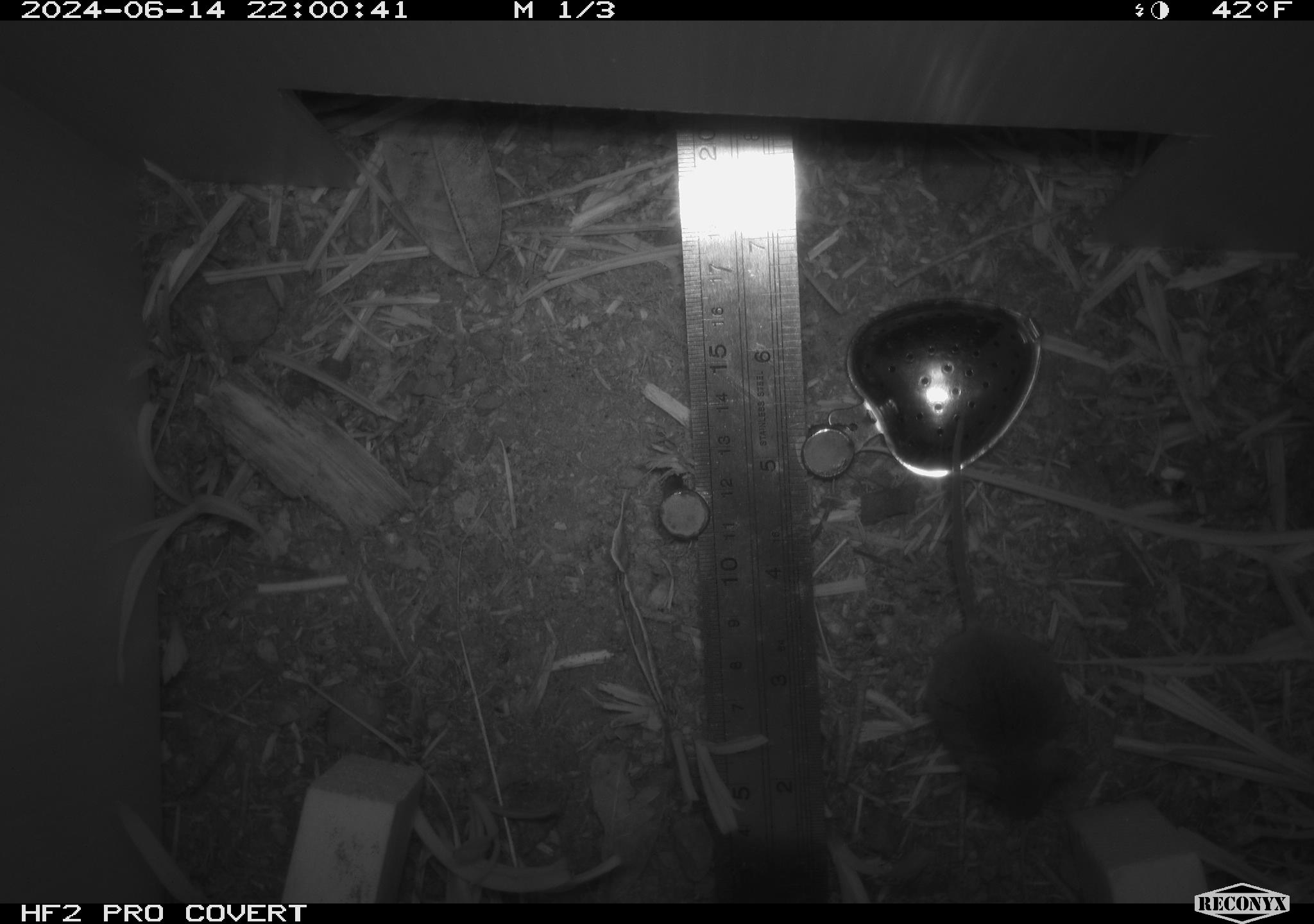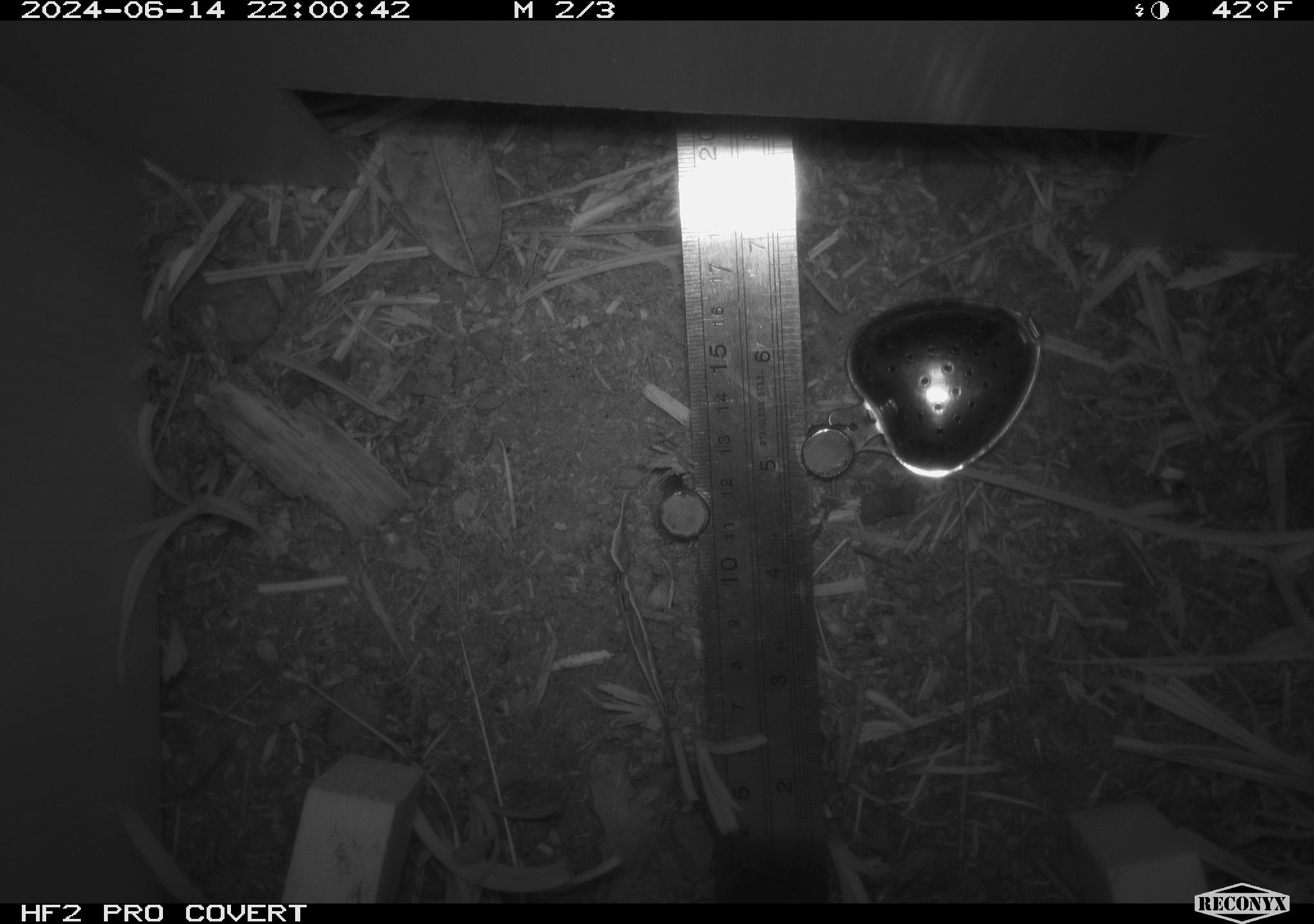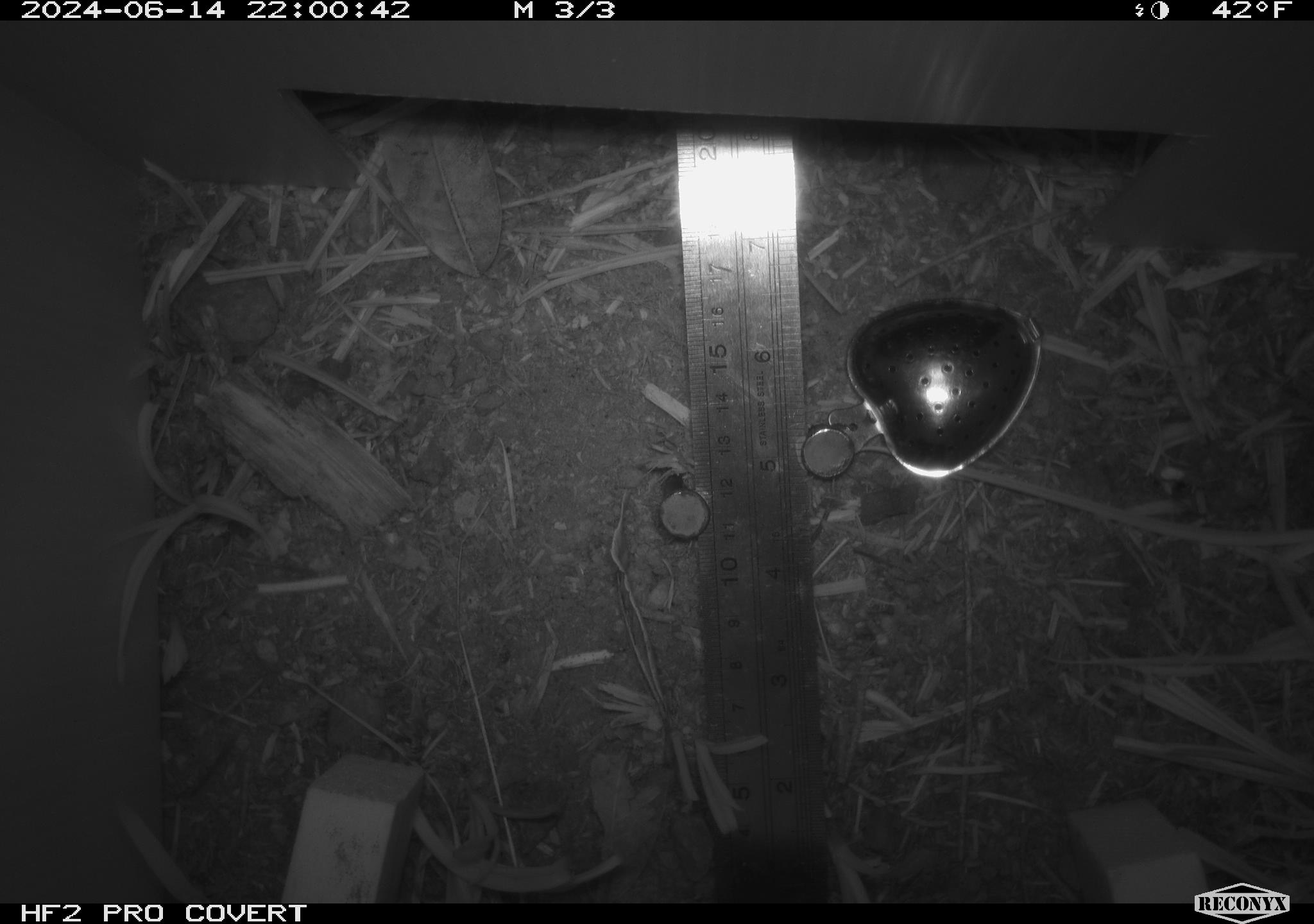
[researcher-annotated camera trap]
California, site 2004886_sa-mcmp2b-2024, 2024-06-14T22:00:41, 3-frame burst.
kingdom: Animalia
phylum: Chordata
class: Mammalia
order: Rodentia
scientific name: Rodentia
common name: mouse species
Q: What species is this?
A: Mouse species (Rodentia).